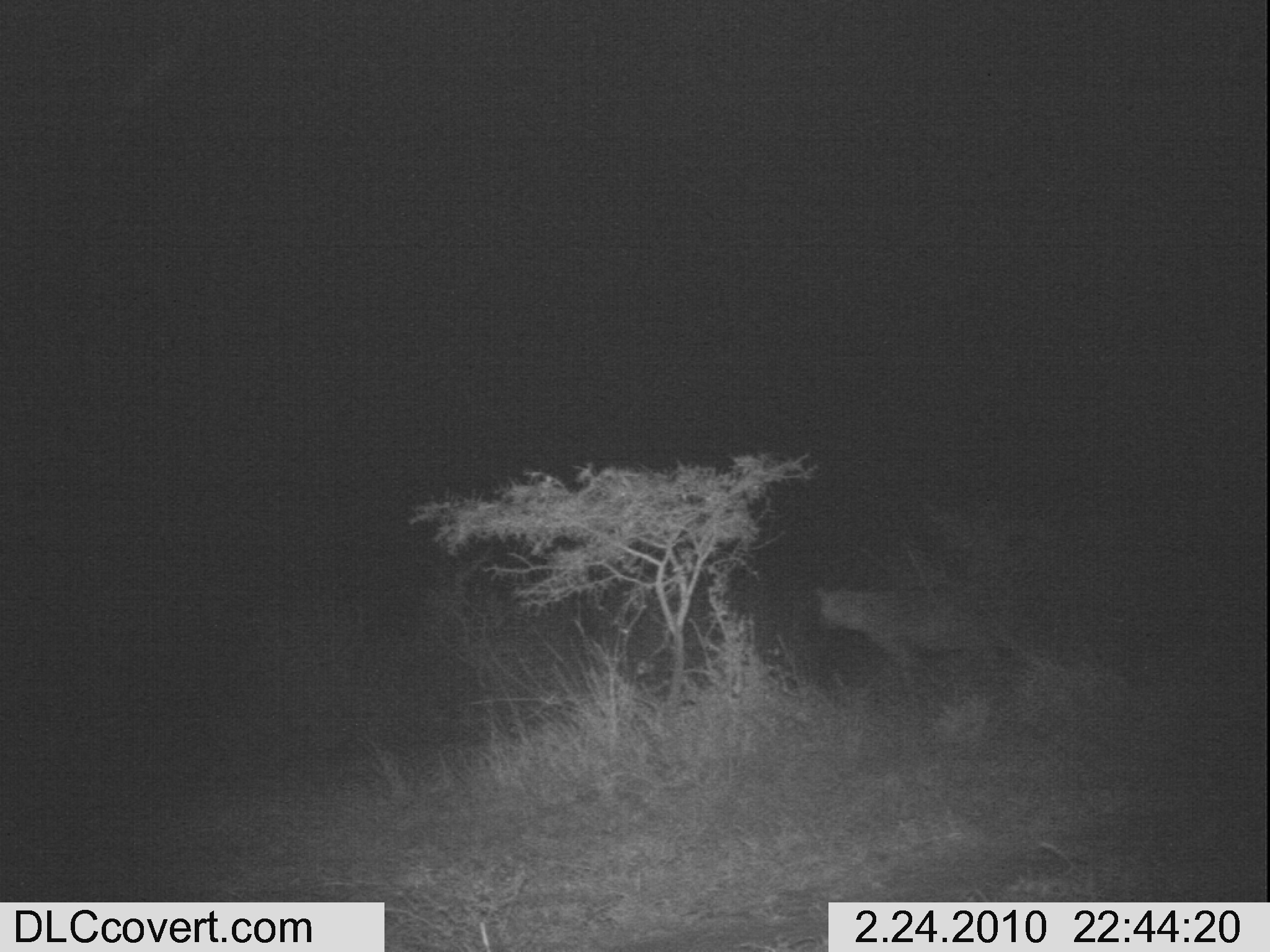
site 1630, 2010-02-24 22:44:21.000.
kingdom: Animalia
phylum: Chordata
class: Mammalia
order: Carnivora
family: Hyaenidae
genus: Crocuta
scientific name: Crocuta crocuta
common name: spotted hyena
Crocuta crocuta (spotted hyena), count 1.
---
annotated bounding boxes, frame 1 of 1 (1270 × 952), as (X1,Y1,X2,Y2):
crocuta crocuta: (813,585,997,722)